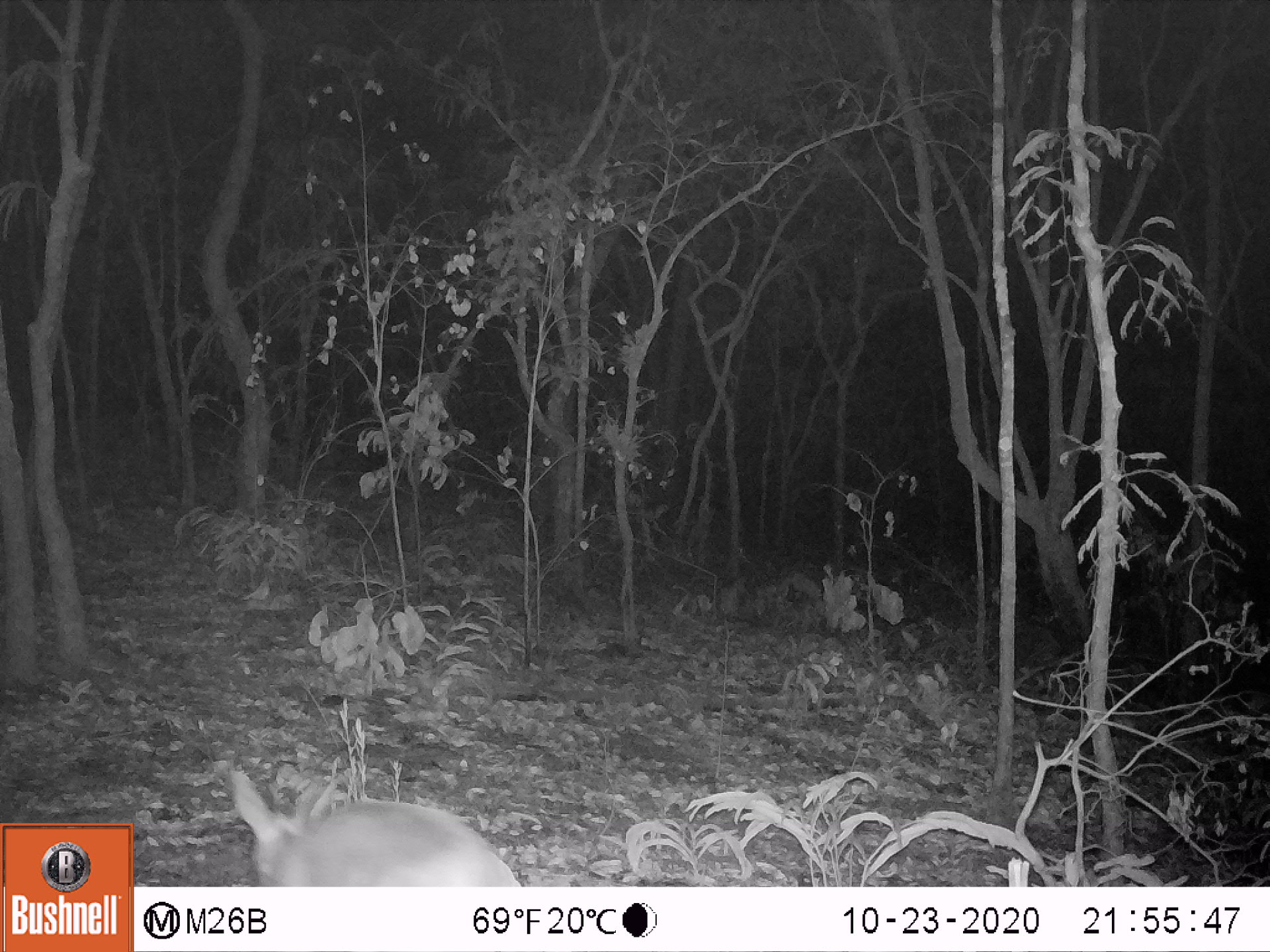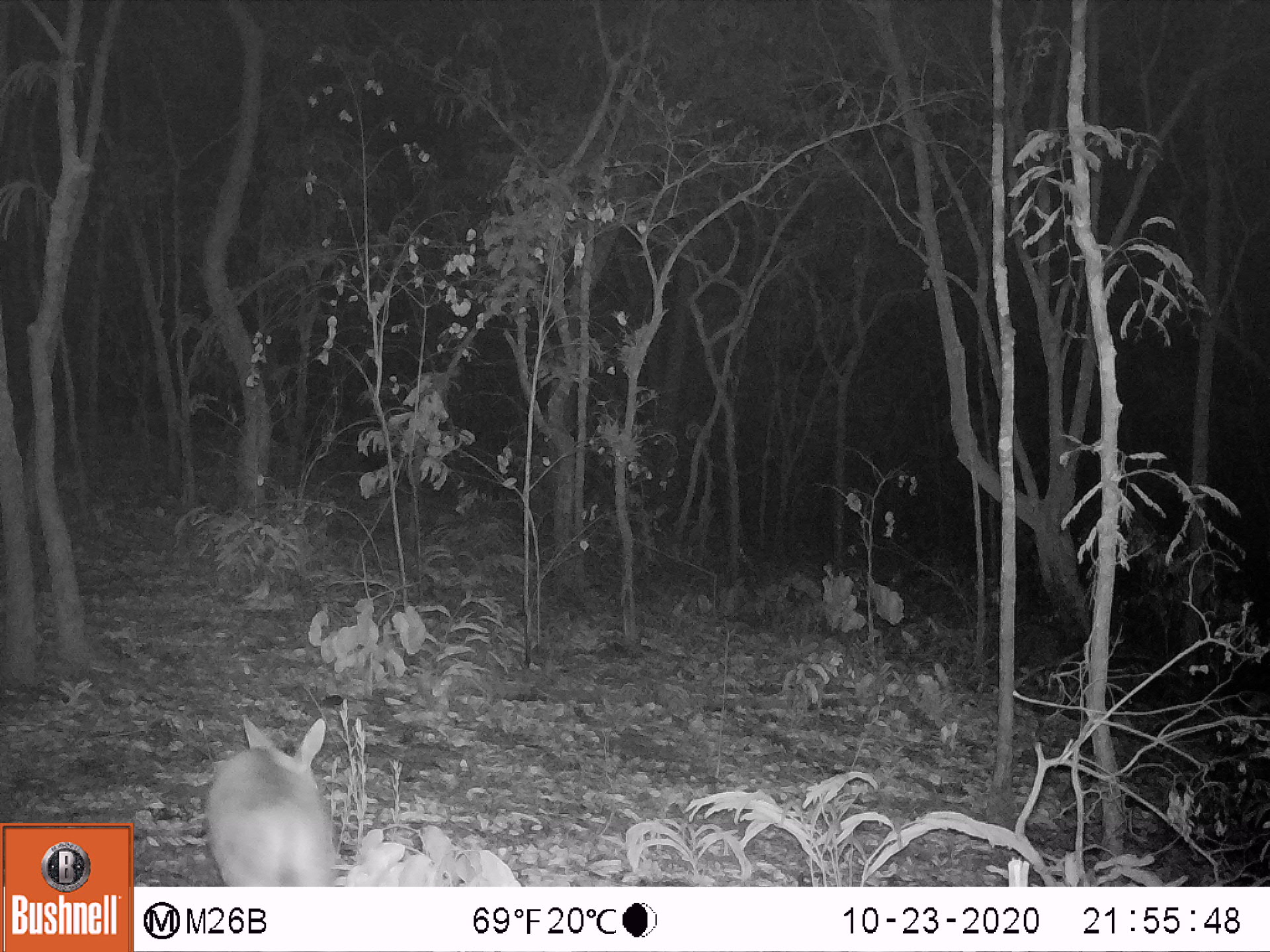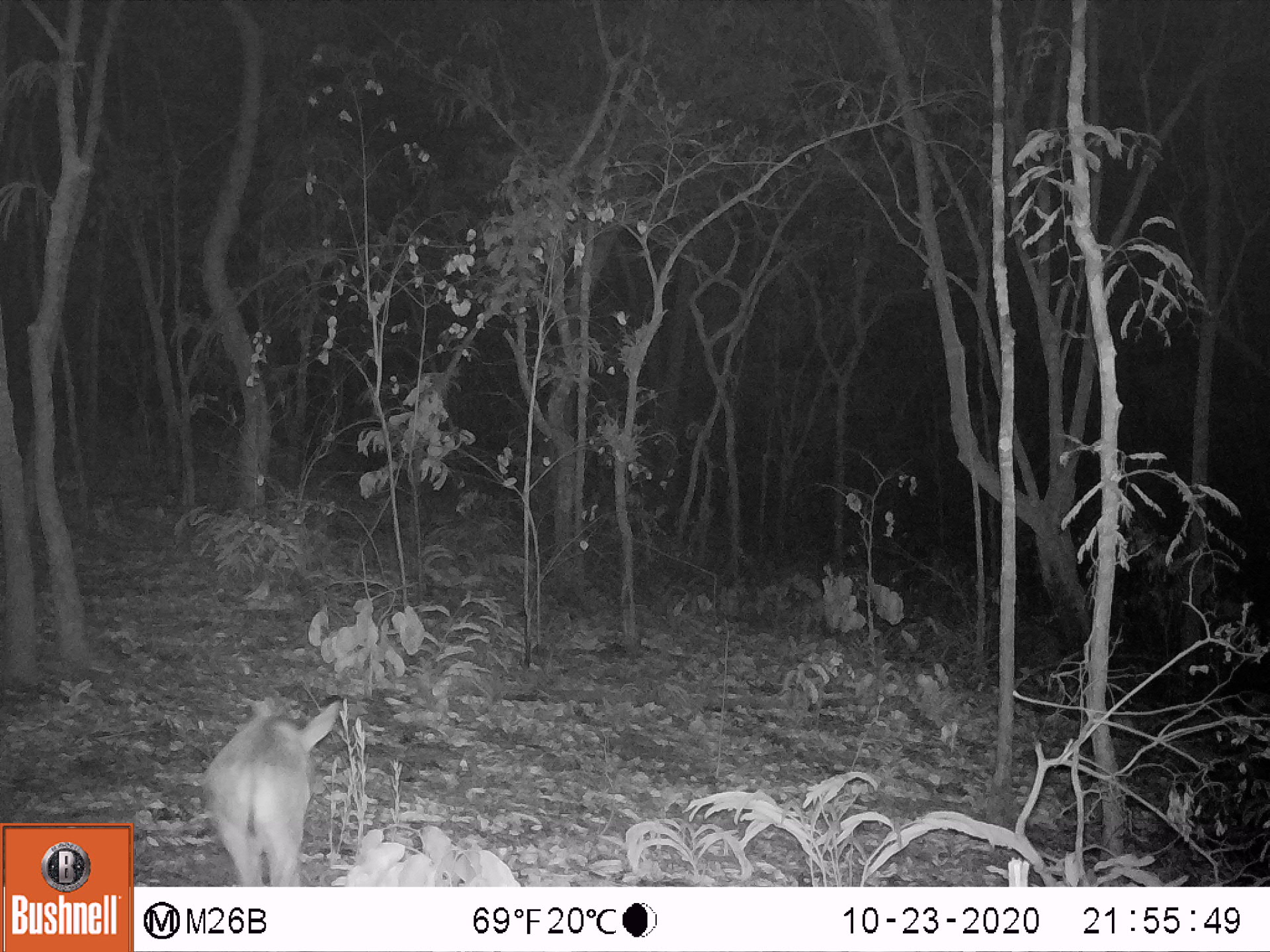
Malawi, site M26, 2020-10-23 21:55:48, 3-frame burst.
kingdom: Animalia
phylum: Chordata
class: Mammalia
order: Artiodactyla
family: Bovidae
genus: Sylvicapra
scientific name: Sylvicapra grimmia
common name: common duiker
Common duiker (Sylvicapra grimmia), count 1.